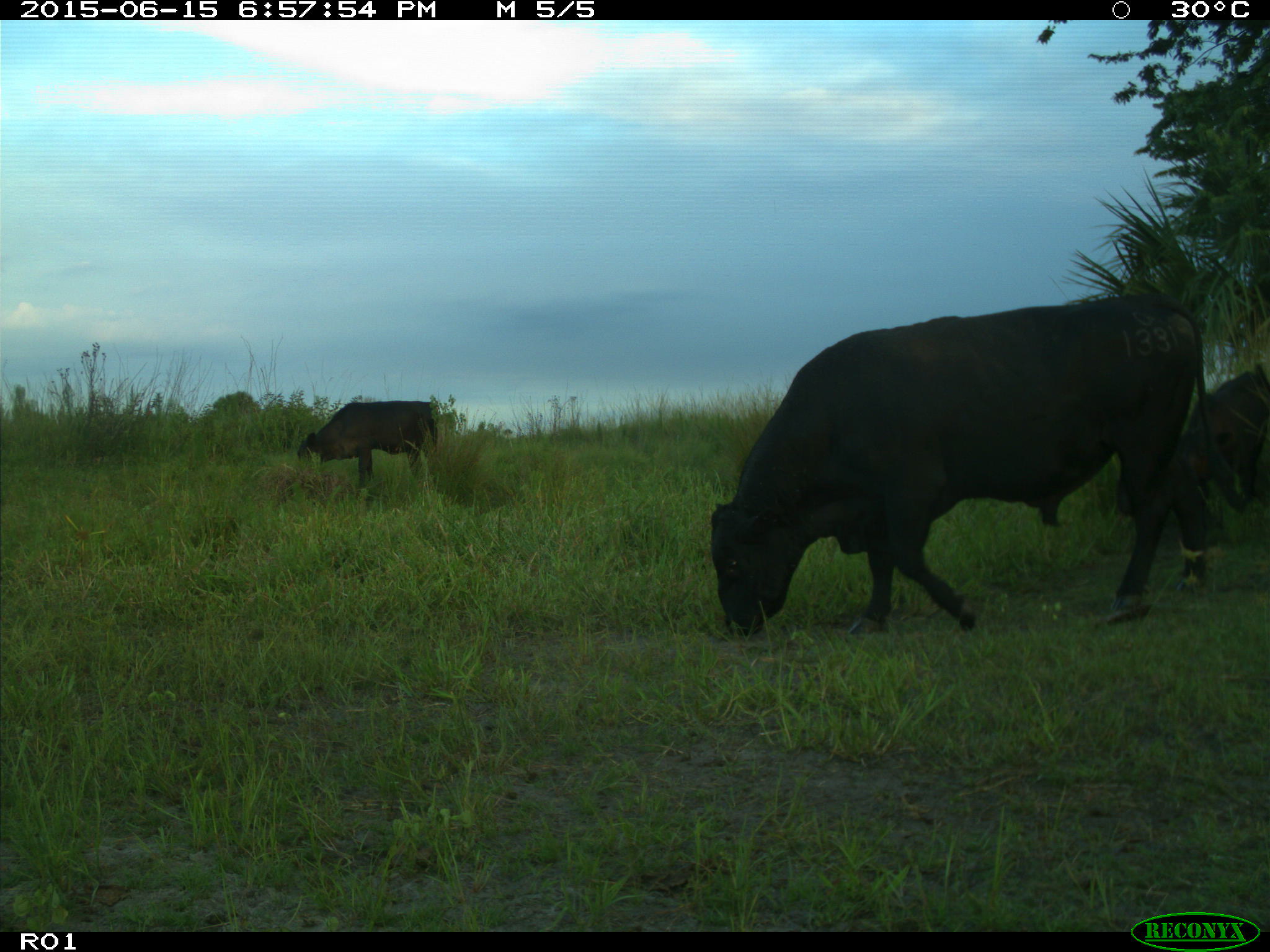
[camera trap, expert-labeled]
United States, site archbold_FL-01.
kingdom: Animalia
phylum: Chordata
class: Mammalia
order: Artiodactyla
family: Bovidae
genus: Bos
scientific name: Bos taurus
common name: domestic cow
Bos taurus (domestic cow).